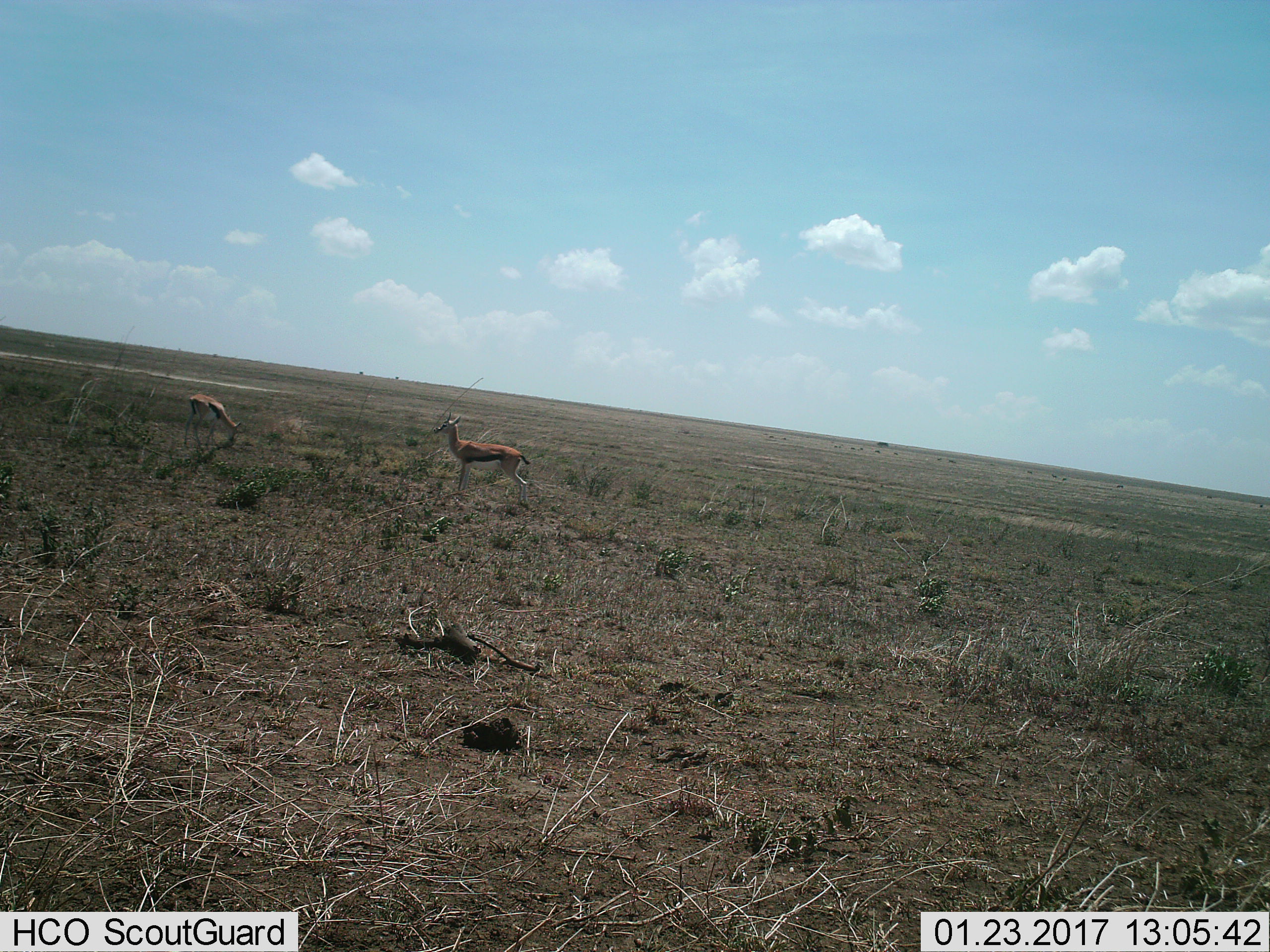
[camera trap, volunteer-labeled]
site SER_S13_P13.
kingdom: Animalia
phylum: Chordata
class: Mammalia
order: Artiodactyla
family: Bovidae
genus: Eudorcas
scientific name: Eudorcas thomsonii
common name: thomson's gazelle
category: gazellethomsons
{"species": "gazellethomsons (thomson's gazelle) (Eudorcas thomsonii)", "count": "2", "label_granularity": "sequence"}